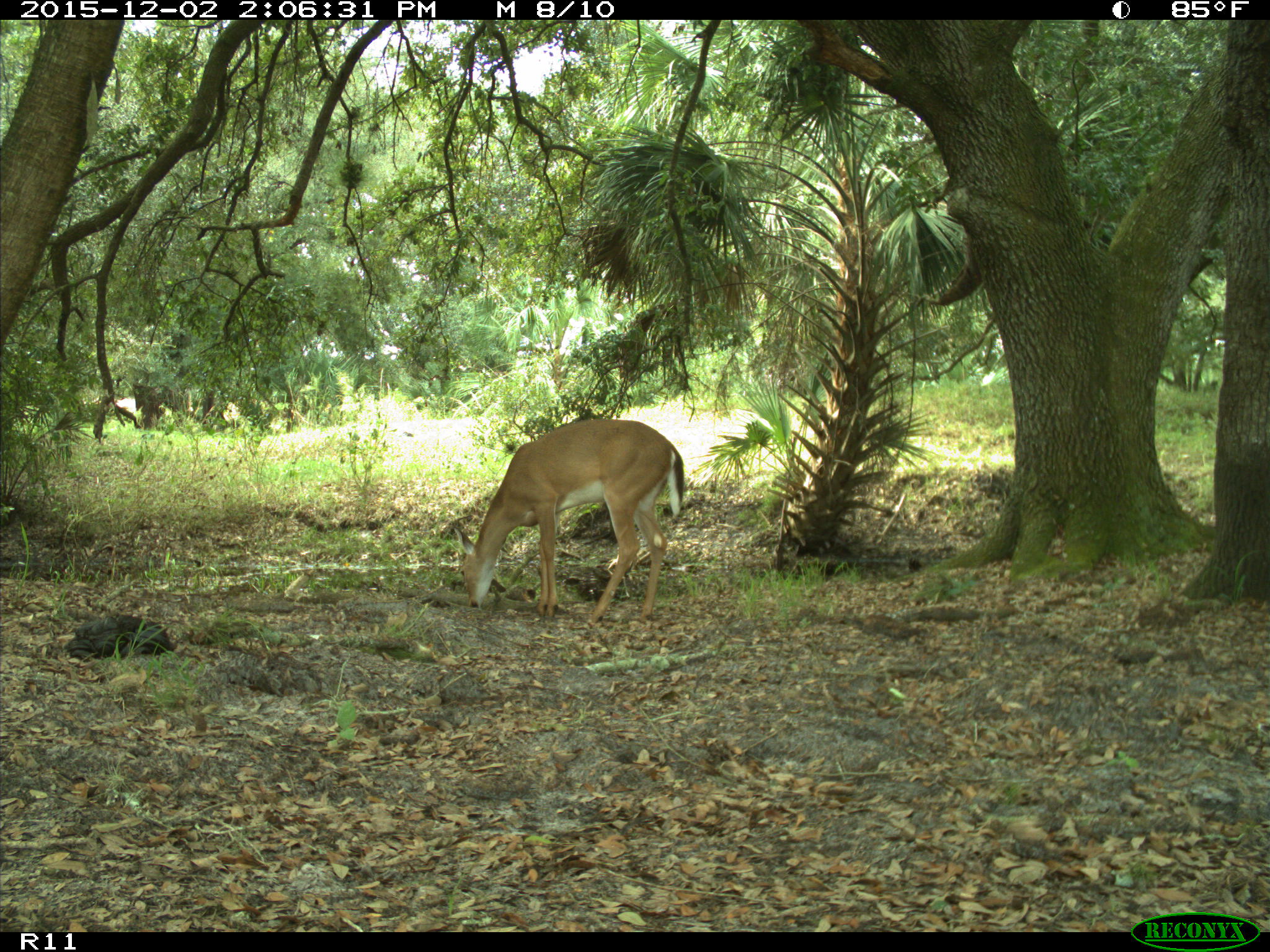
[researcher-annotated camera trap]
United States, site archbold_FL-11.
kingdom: Animalia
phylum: Chordata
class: Mammalia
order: Artiodactyla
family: Cervidae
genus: Odocoileus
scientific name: Odocoileus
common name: deer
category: unidentified deer